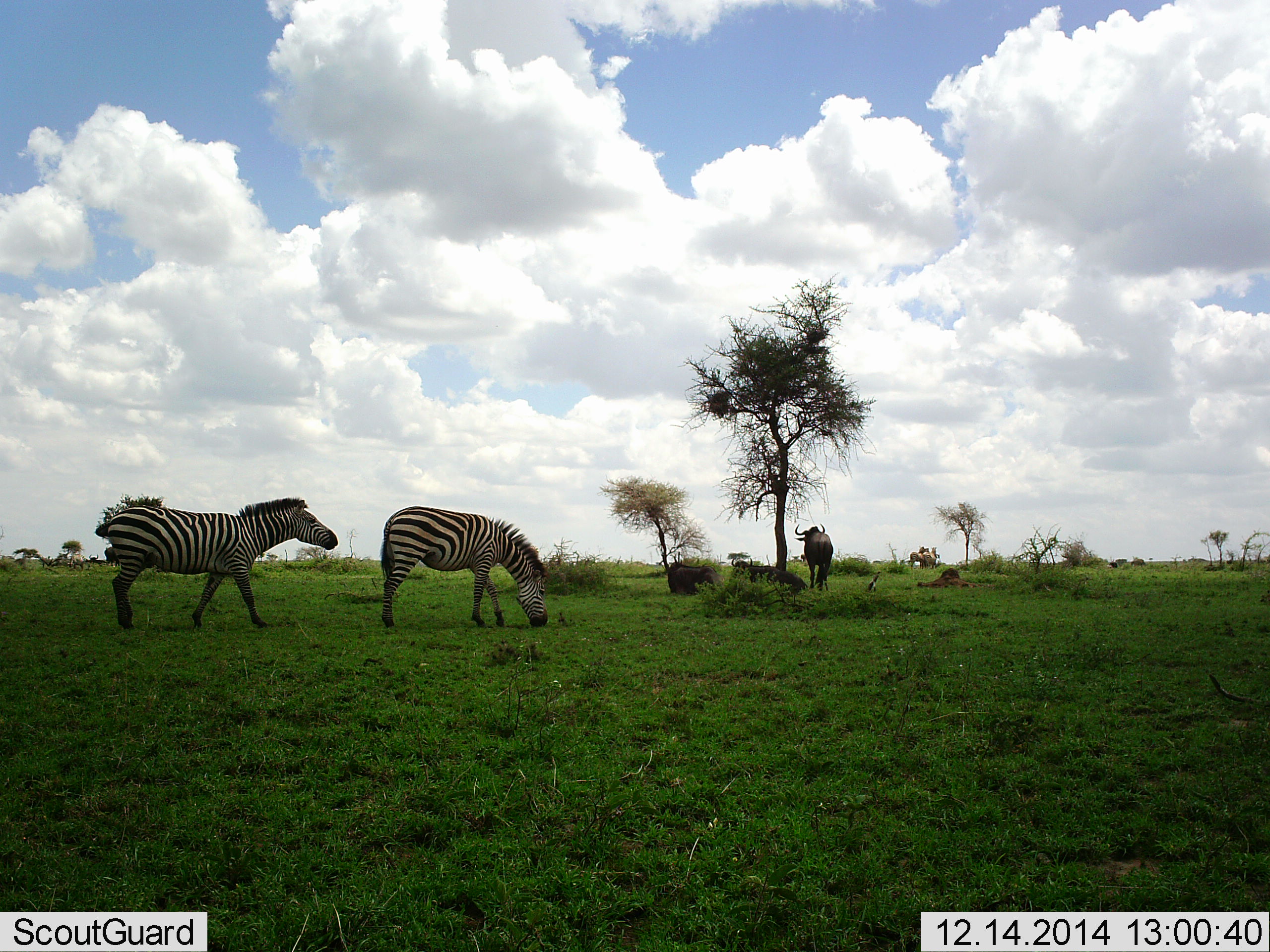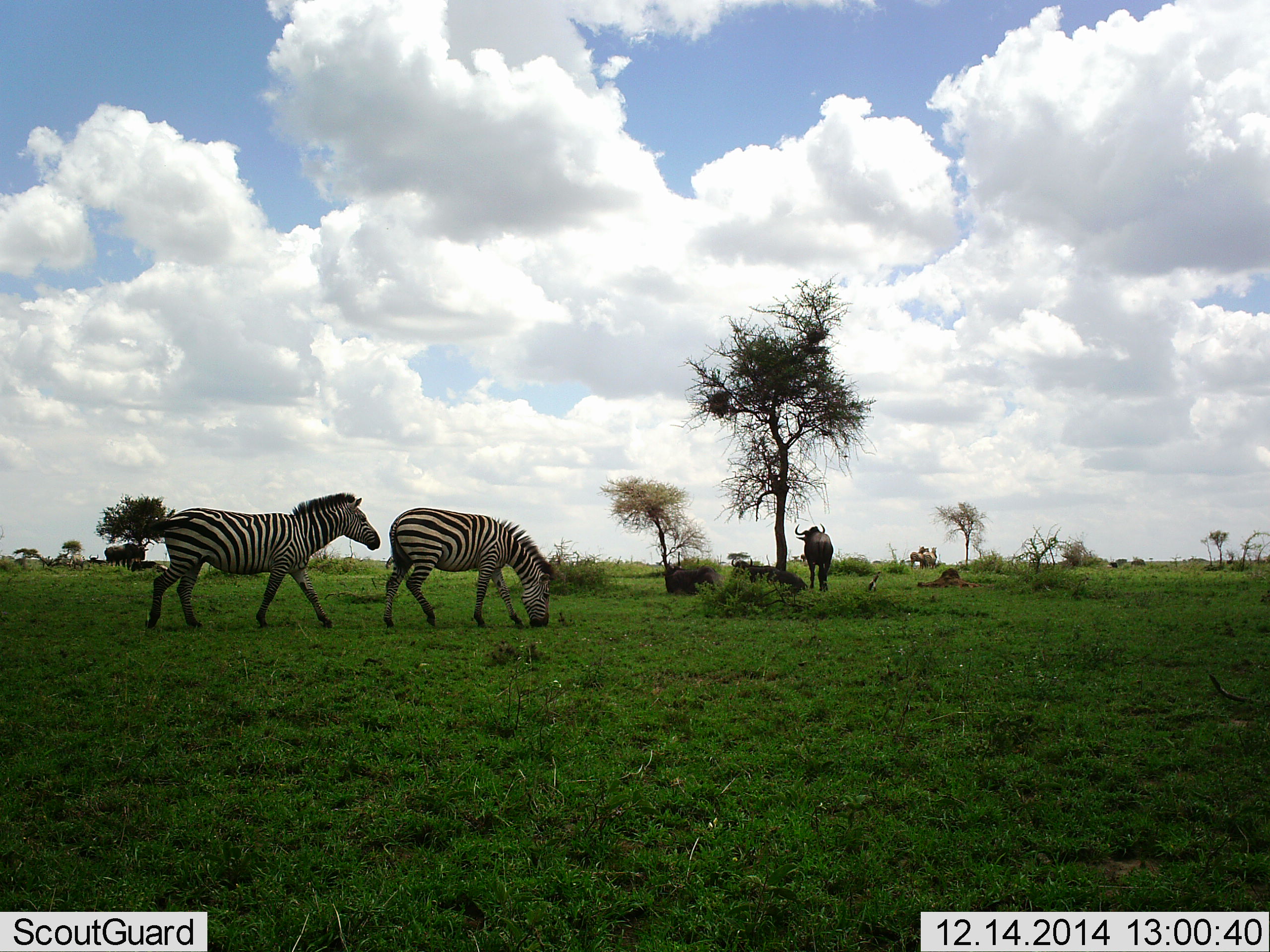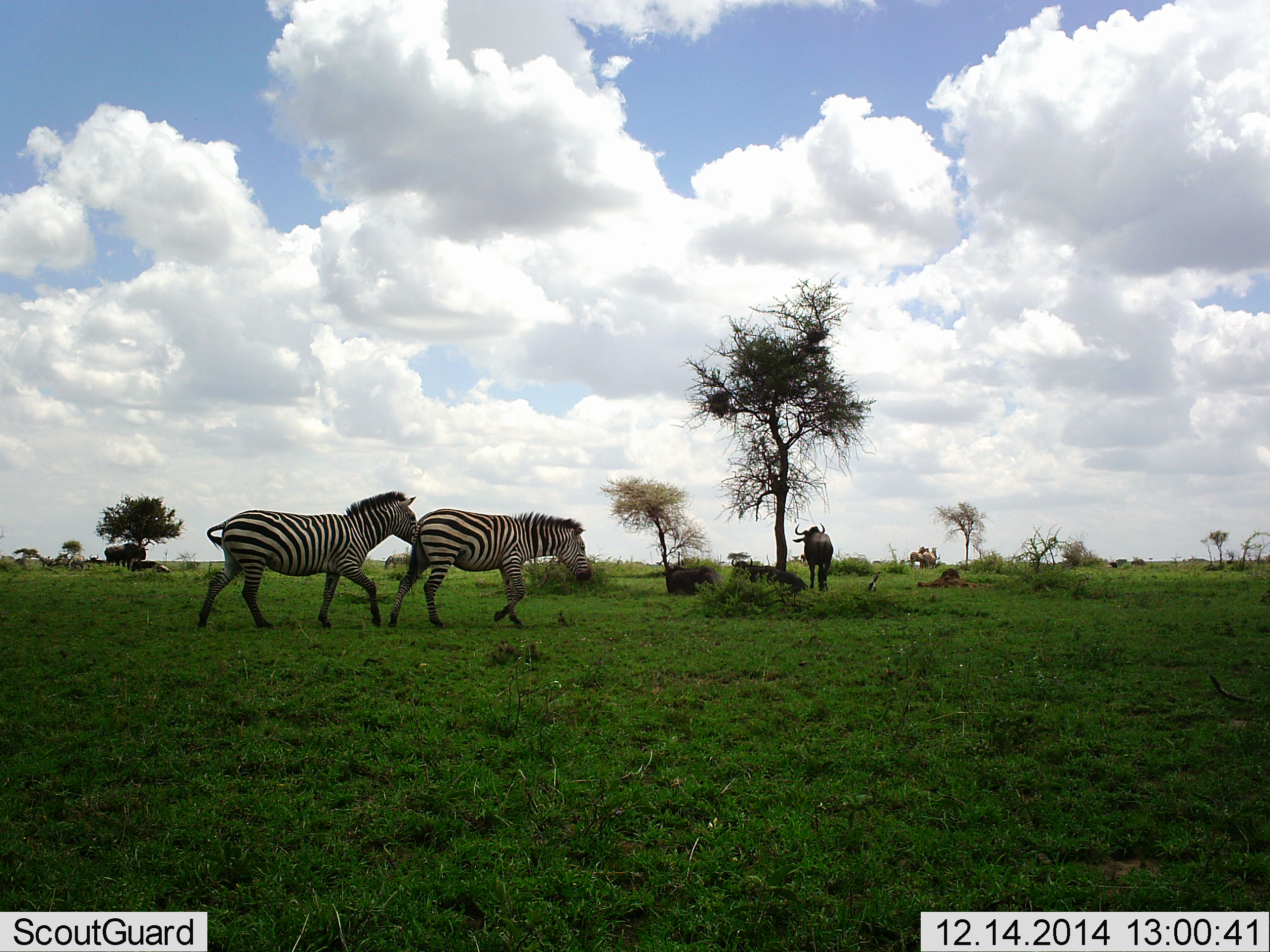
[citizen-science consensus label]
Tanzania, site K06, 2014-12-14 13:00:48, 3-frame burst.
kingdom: Animalia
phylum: Chordata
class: Mammalia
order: Artiodactyla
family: Bovidae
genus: Connochaetes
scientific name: Connochaetes taurinus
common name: blue wildebeest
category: wildebeest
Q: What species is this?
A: Wildebeest (blue wildebeest) (Connochaetes taurinus).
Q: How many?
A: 4.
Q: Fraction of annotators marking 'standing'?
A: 100%.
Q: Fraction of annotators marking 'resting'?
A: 90%.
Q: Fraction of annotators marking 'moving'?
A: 0%.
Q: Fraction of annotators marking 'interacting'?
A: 0%.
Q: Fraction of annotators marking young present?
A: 0%.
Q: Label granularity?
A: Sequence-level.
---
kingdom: Animalia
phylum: Chordata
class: Mammalia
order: Perissodactyla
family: Equidae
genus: Equus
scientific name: Equus quagga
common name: plains zebra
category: zebra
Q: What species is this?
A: Zebra (plains zebra) (Equus quagga).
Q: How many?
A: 2.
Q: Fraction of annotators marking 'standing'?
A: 17%.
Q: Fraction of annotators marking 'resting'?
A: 0%.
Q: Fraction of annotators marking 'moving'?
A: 92%.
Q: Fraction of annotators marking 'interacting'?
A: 0%.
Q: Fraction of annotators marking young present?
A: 0%.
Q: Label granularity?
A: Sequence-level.